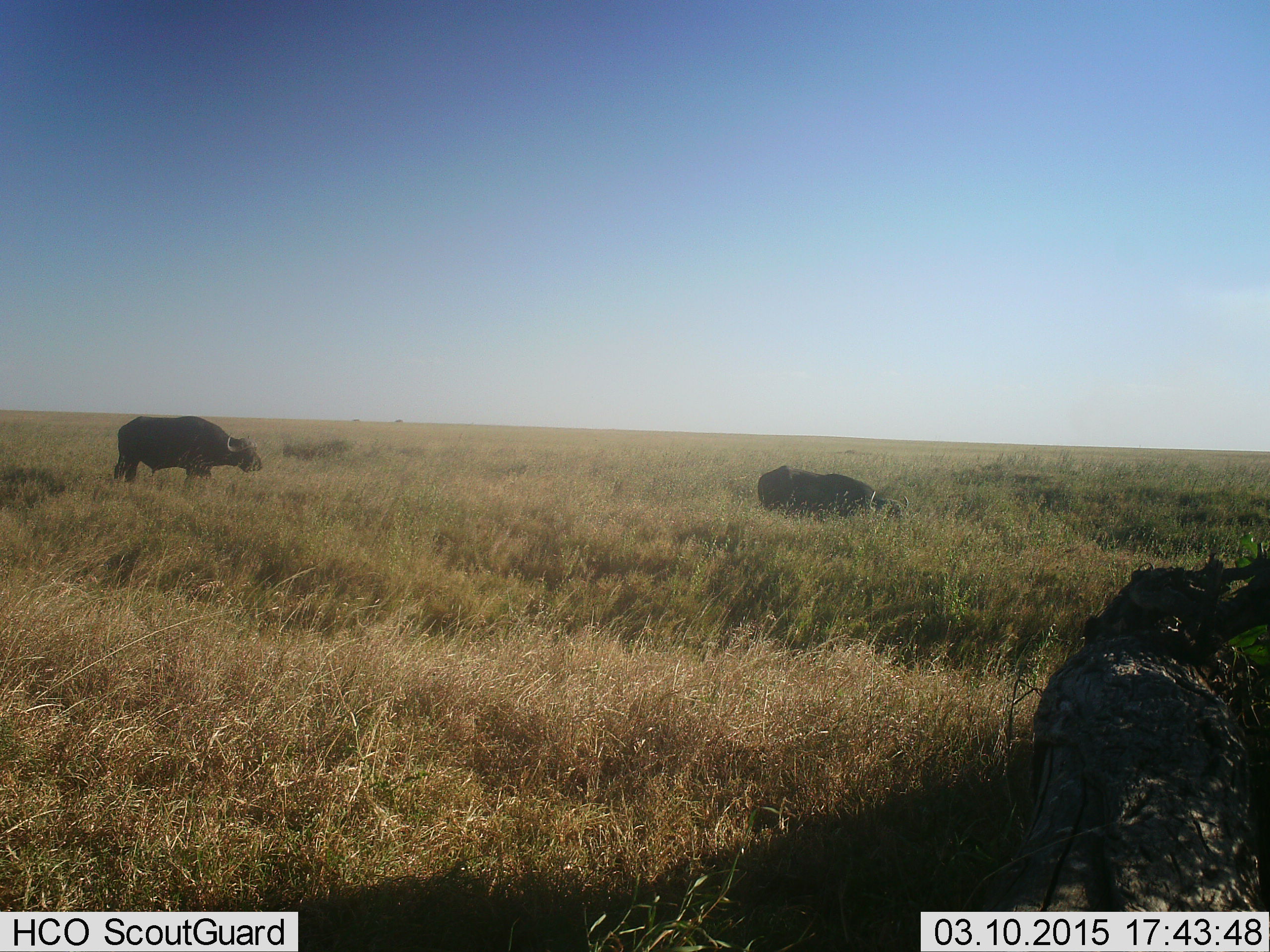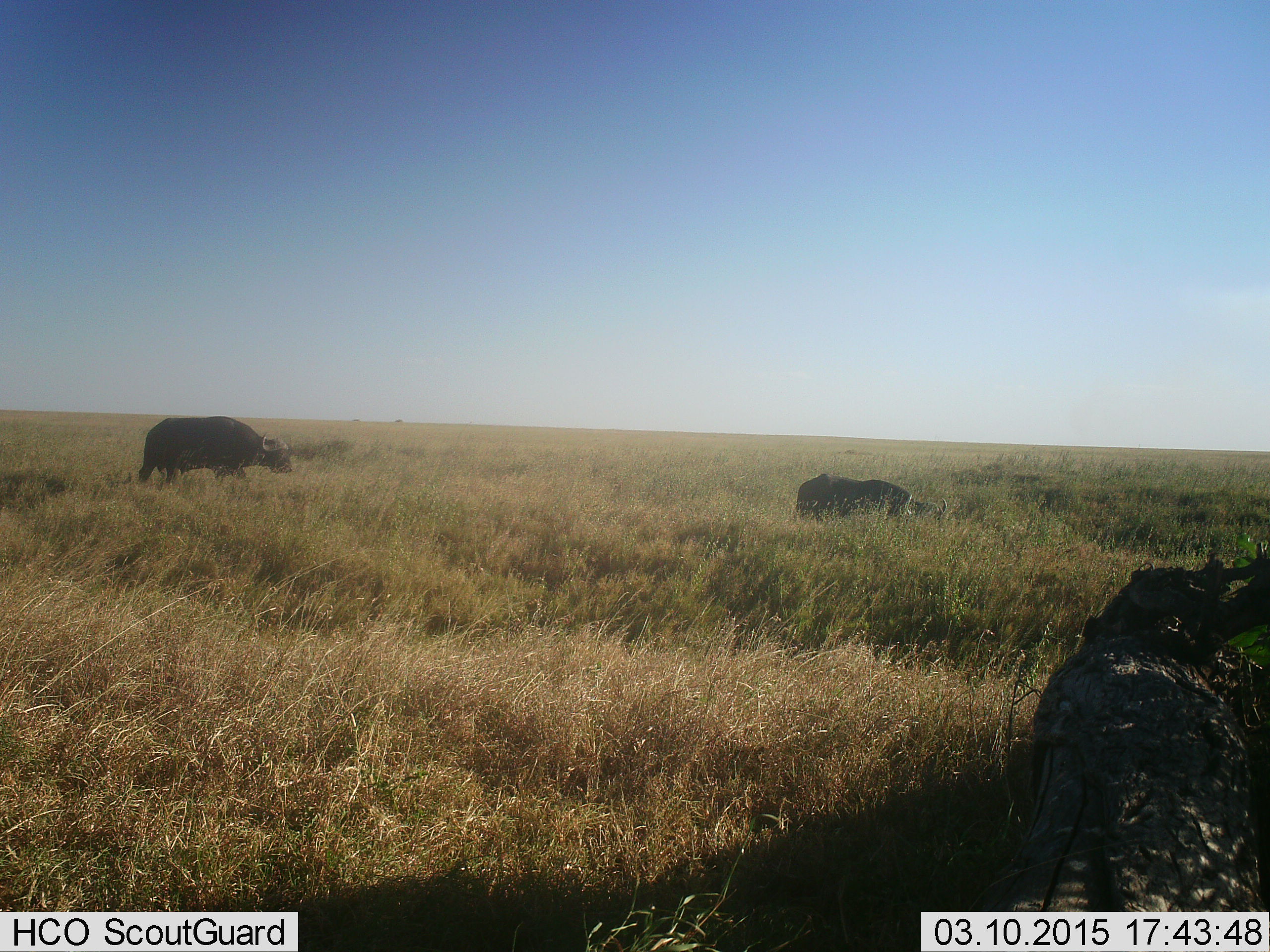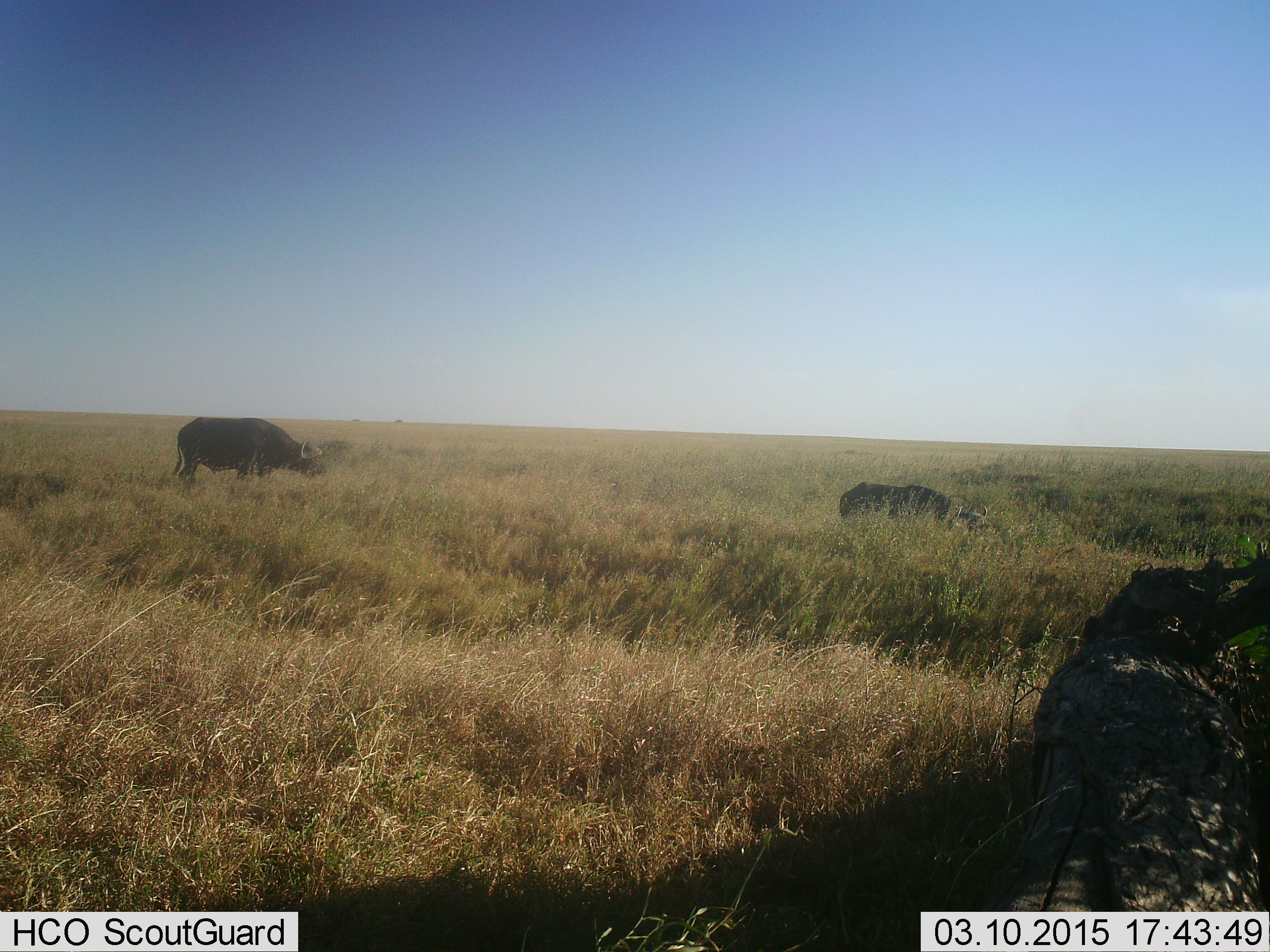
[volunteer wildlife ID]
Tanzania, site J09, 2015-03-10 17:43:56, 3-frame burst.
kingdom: Animalia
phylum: Chordata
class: Mammalia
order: Artiodactyla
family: Bovidae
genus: Syncerus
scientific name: Syncerus caffer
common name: cape buffalo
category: buffalo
Buffalo (cape buffalo) (Syncerus caffer), count 2. Behavior (volunteer vote fractions): standing 10%, resting 0%, moving 100%, interacting 0%. Young present (vote fraction): 10%. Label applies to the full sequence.